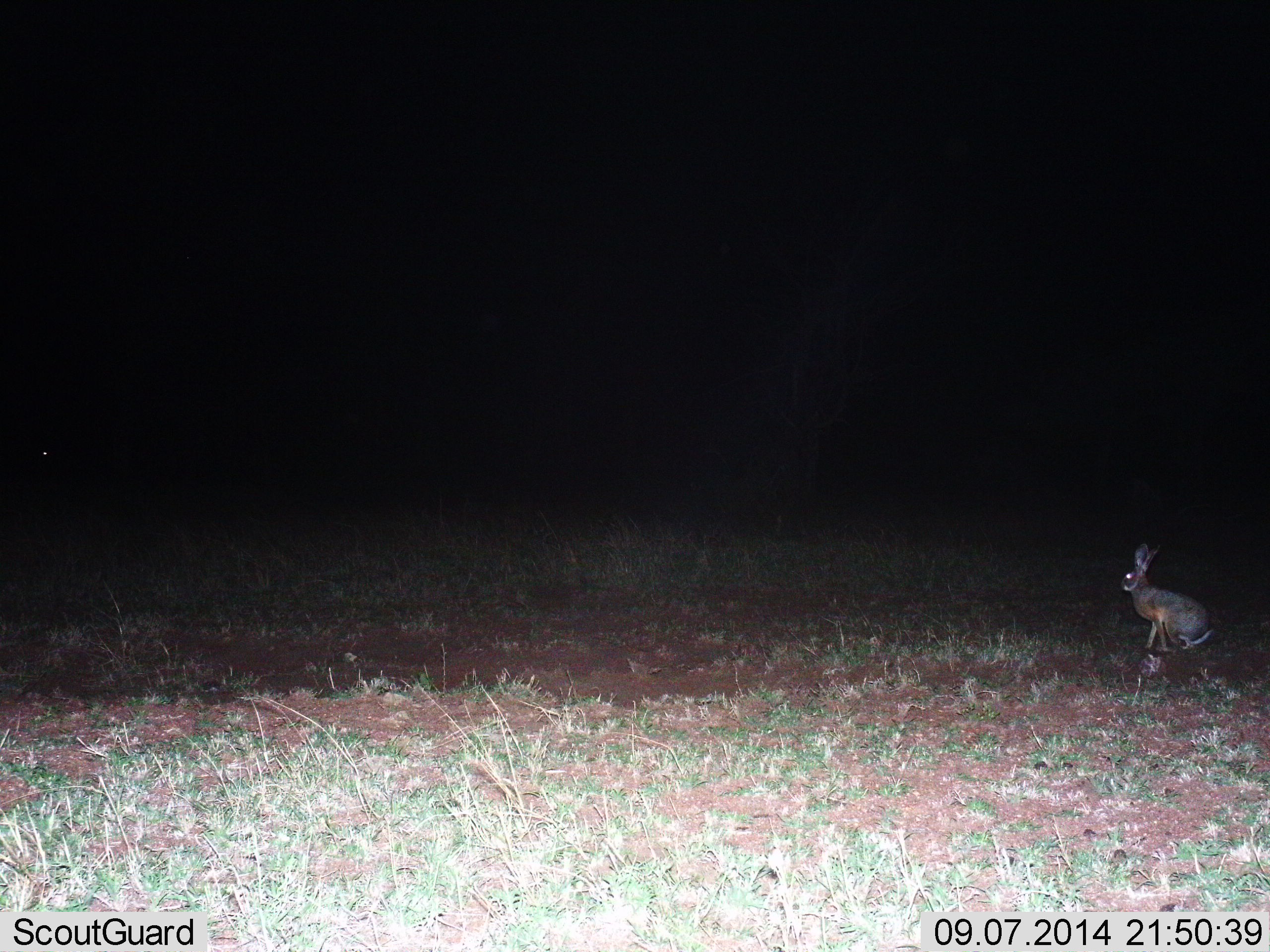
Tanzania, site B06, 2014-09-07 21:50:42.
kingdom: Animalia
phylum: Chordata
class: Mammalia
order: Lagomorpha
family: Leporidae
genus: Lepus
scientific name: Lepus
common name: hare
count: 1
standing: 90%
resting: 10%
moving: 0%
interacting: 0%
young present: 0%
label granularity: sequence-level